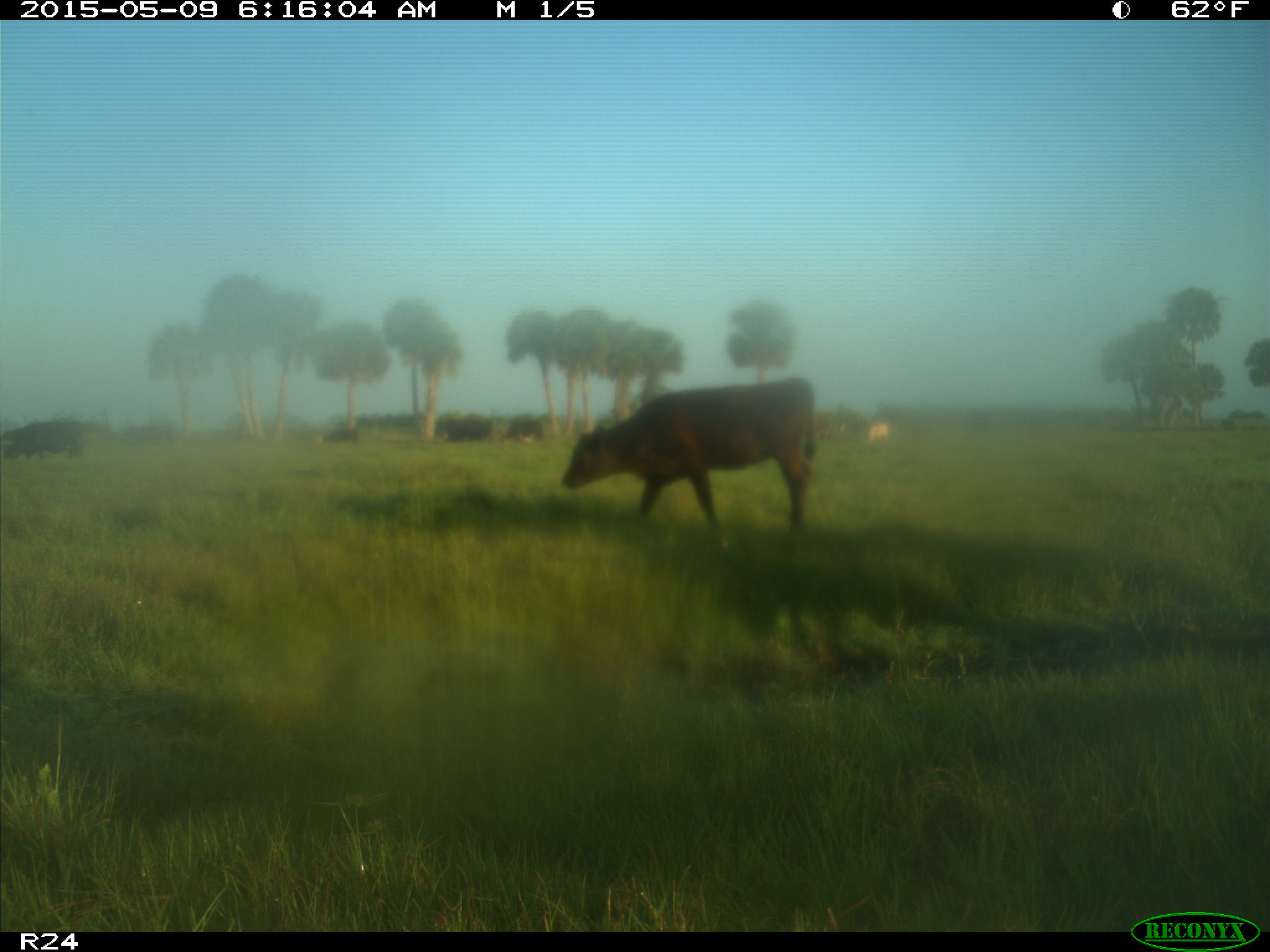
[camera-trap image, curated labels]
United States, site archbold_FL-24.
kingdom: Animalia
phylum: Chordata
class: Mammalia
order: Artiodactyla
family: Bovidae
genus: Bos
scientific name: Bos taurus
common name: domestic cow